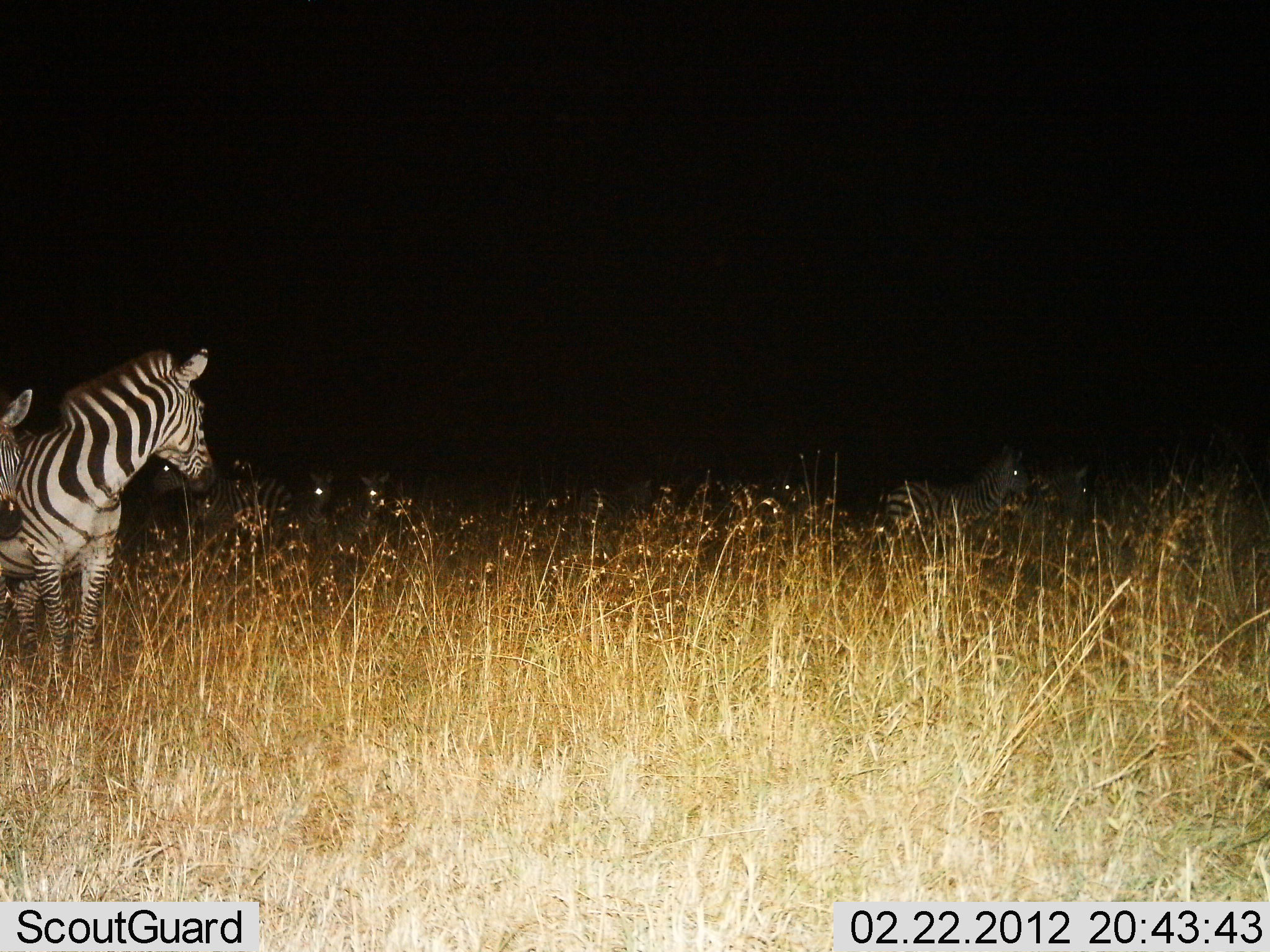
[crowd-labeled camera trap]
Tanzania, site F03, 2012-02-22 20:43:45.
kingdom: Animalia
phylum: Chordata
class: Mammalia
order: Perissodactyla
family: Equidae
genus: Equus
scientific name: Equus quagga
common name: plains zebra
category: zebra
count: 6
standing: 91%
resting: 0%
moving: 12%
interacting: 0%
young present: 0%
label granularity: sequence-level